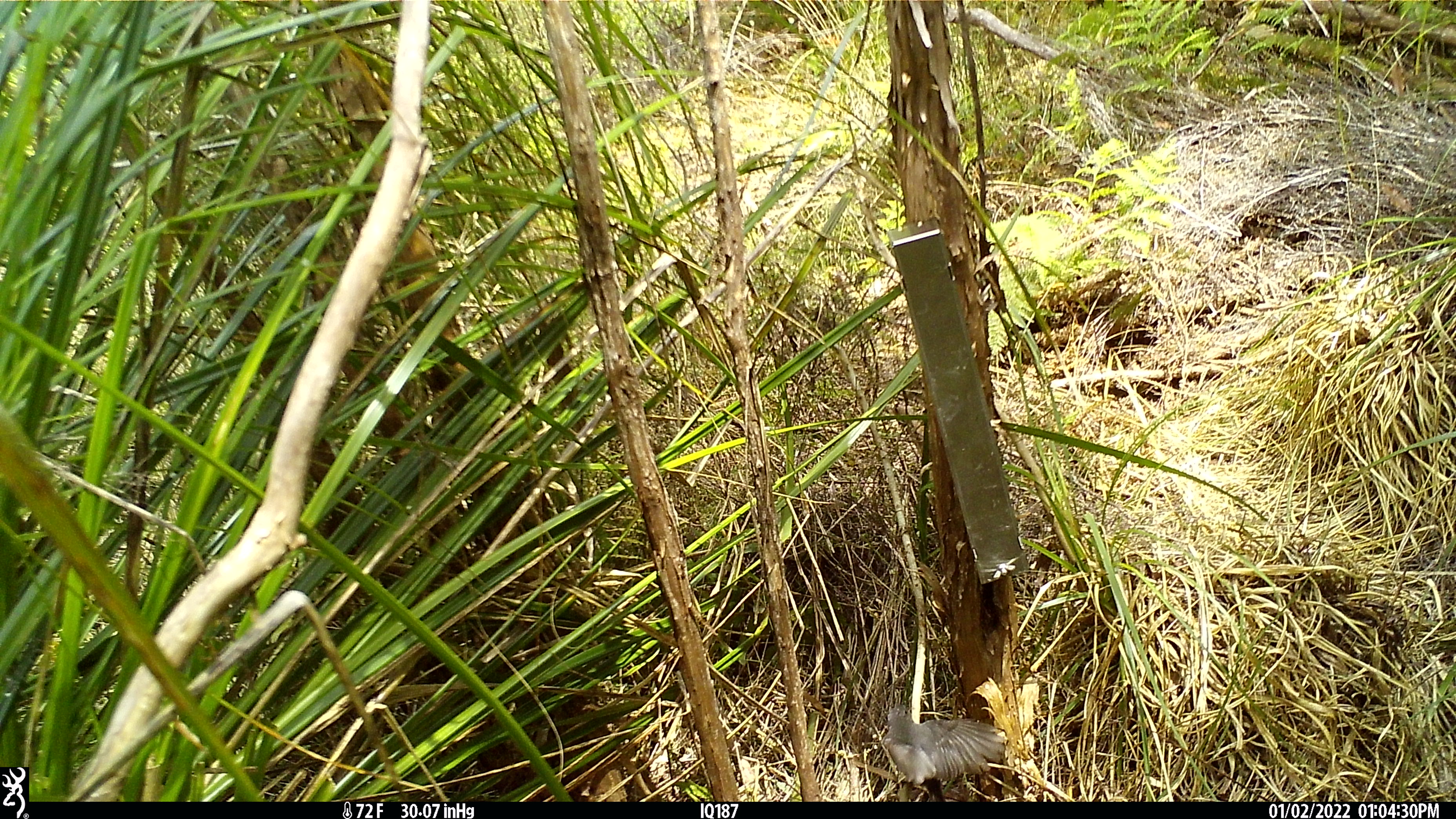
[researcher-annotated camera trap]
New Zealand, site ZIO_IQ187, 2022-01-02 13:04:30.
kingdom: Animalia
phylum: Chordata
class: Aves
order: Passeriformes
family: Petroicidae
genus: Petroica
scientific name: Petroica australis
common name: new zealand robin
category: robin